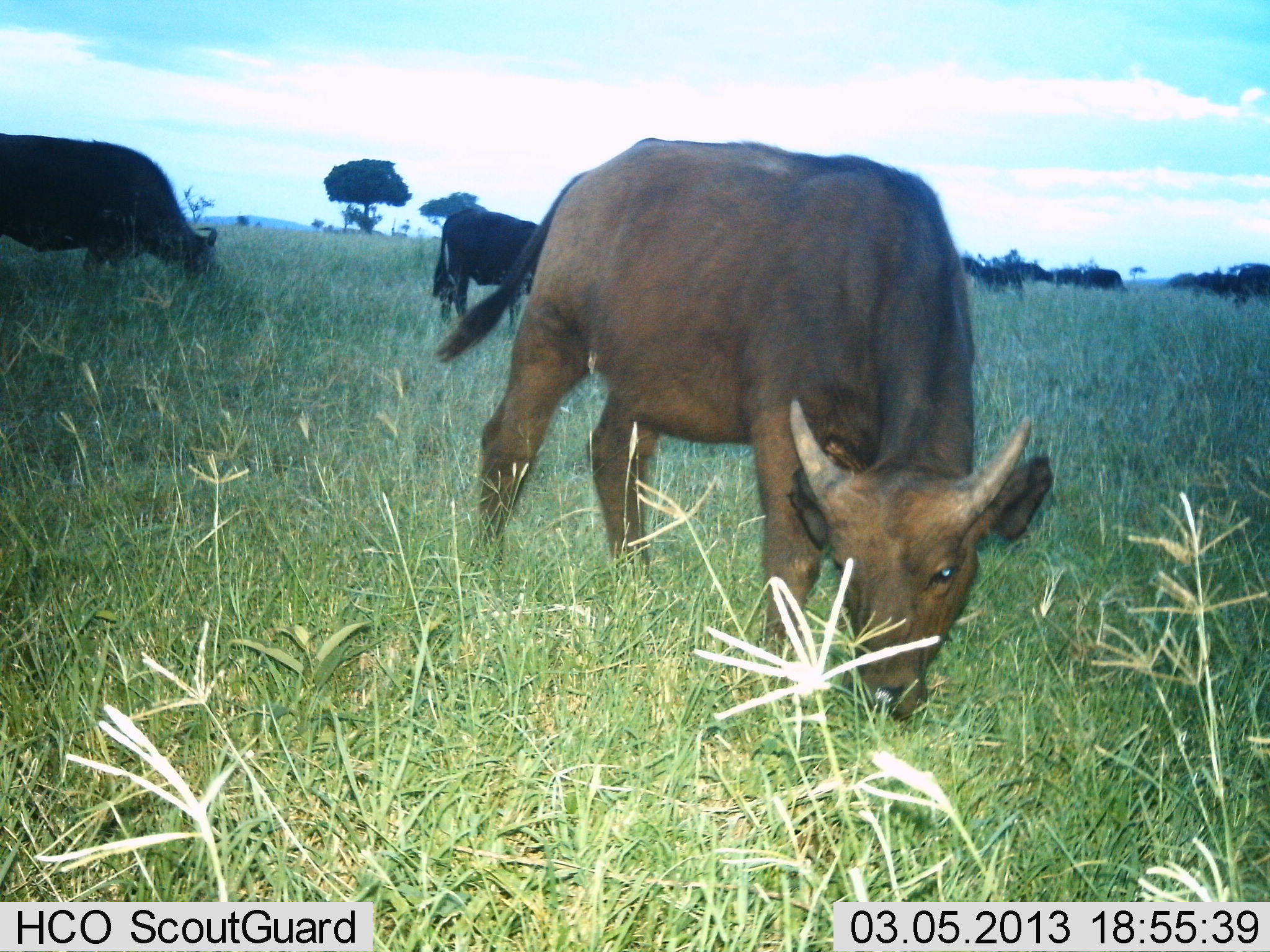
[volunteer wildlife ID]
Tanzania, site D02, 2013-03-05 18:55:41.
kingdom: Animalia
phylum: Chordata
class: Mammalia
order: Artiodactyla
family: Bovidae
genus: Syncerus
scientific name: Syncerus caffer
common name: cape buffalo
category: buffalo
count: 9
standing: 19%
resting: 0%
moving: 6%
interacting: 0%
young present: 50%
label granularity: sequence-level